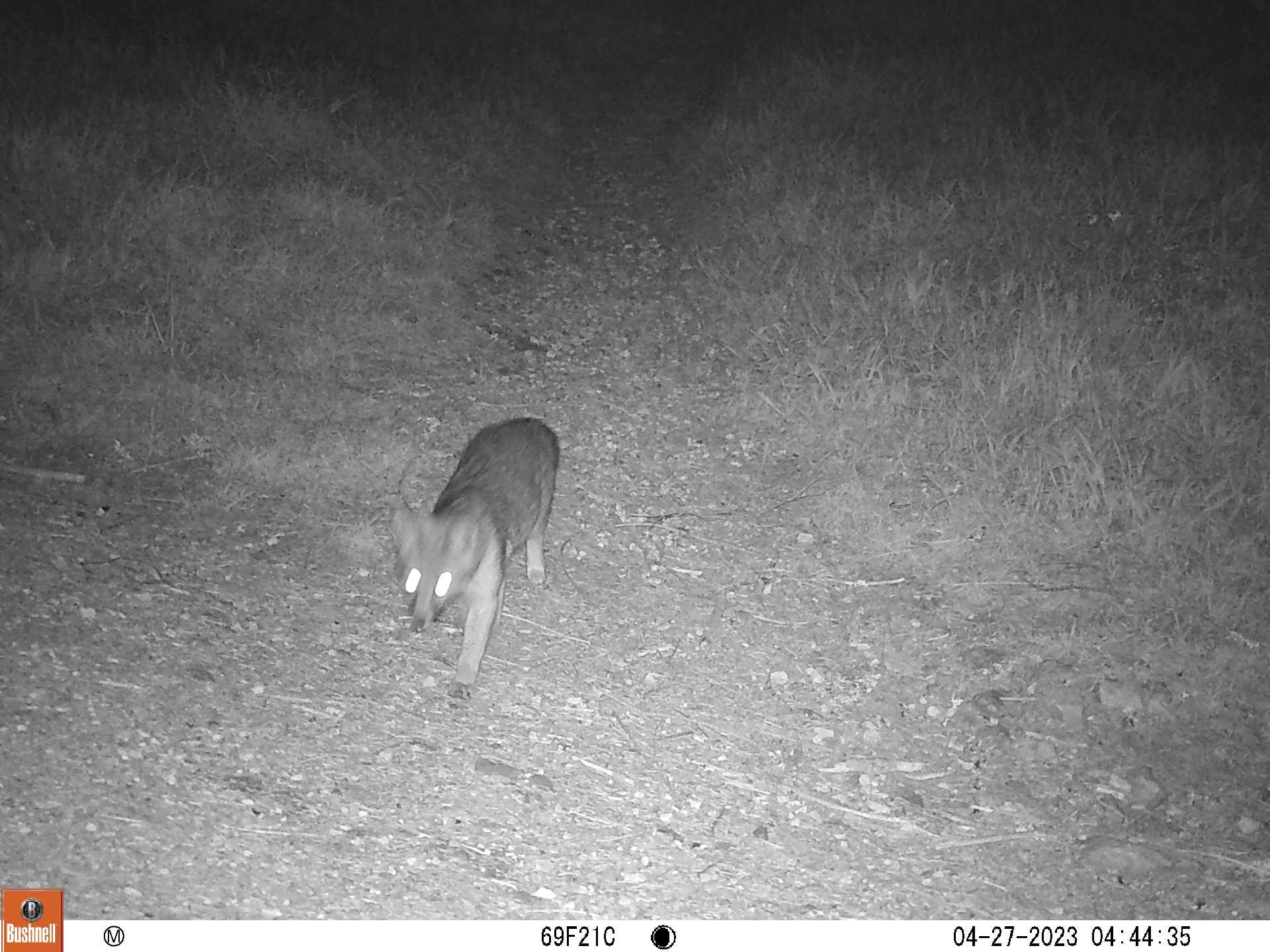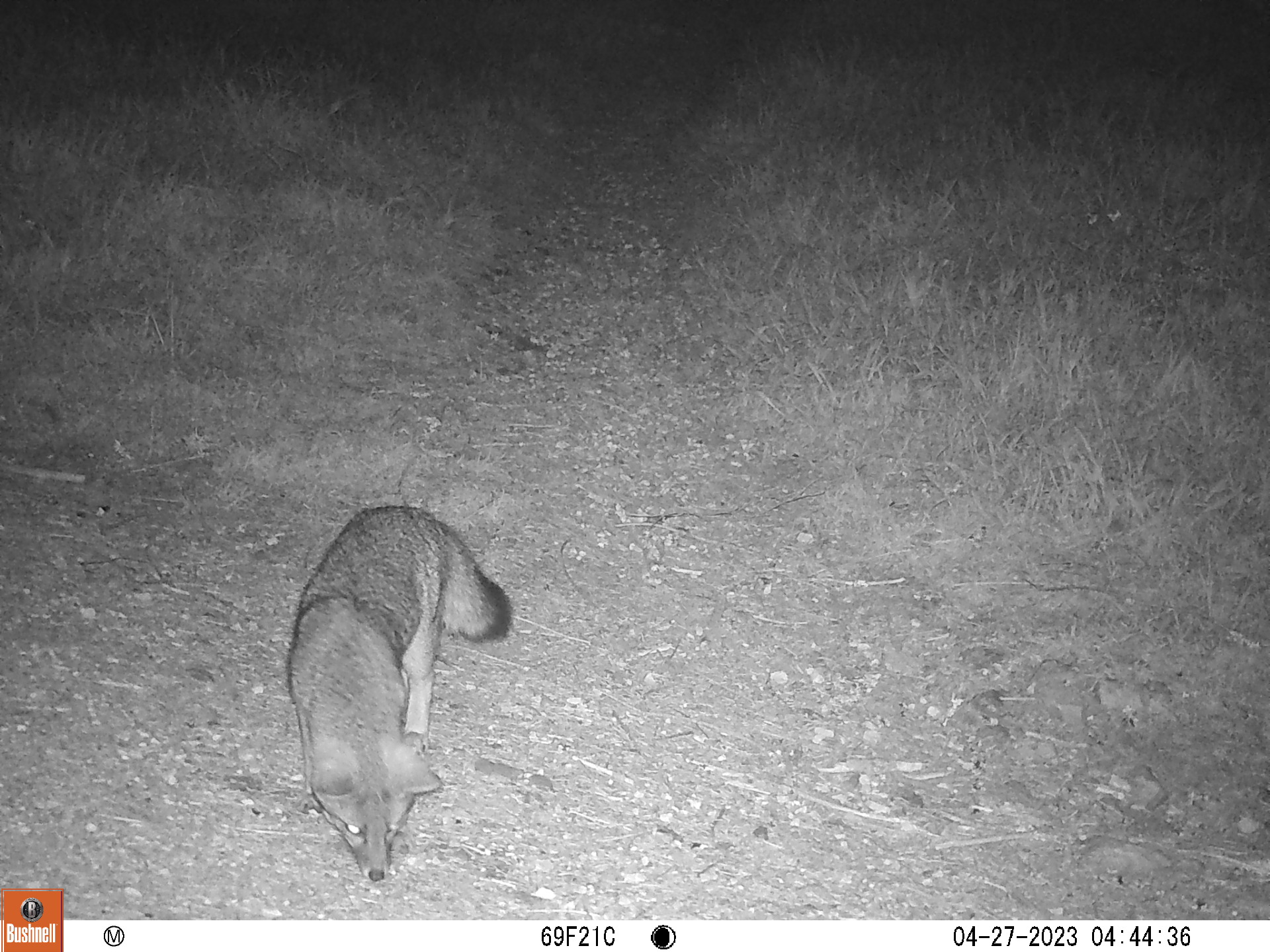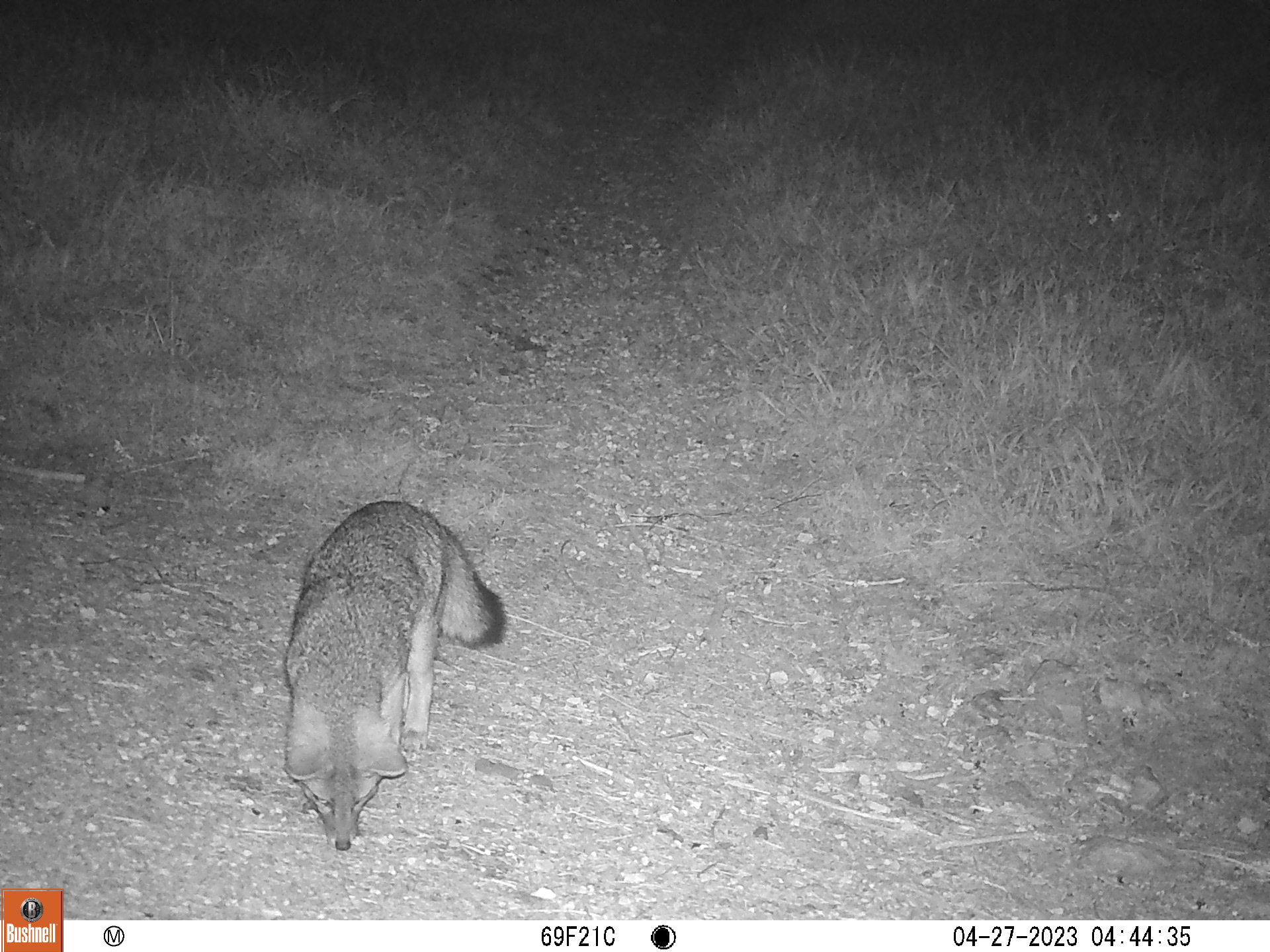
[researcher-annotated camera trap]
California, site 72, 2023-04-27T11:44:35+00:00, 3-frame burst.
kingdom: Animalia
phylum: Chordata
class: Mammalia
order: Carnivora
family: Canidae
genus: Urocyon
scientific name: Urocyon cinereoargenteus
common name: gray fox